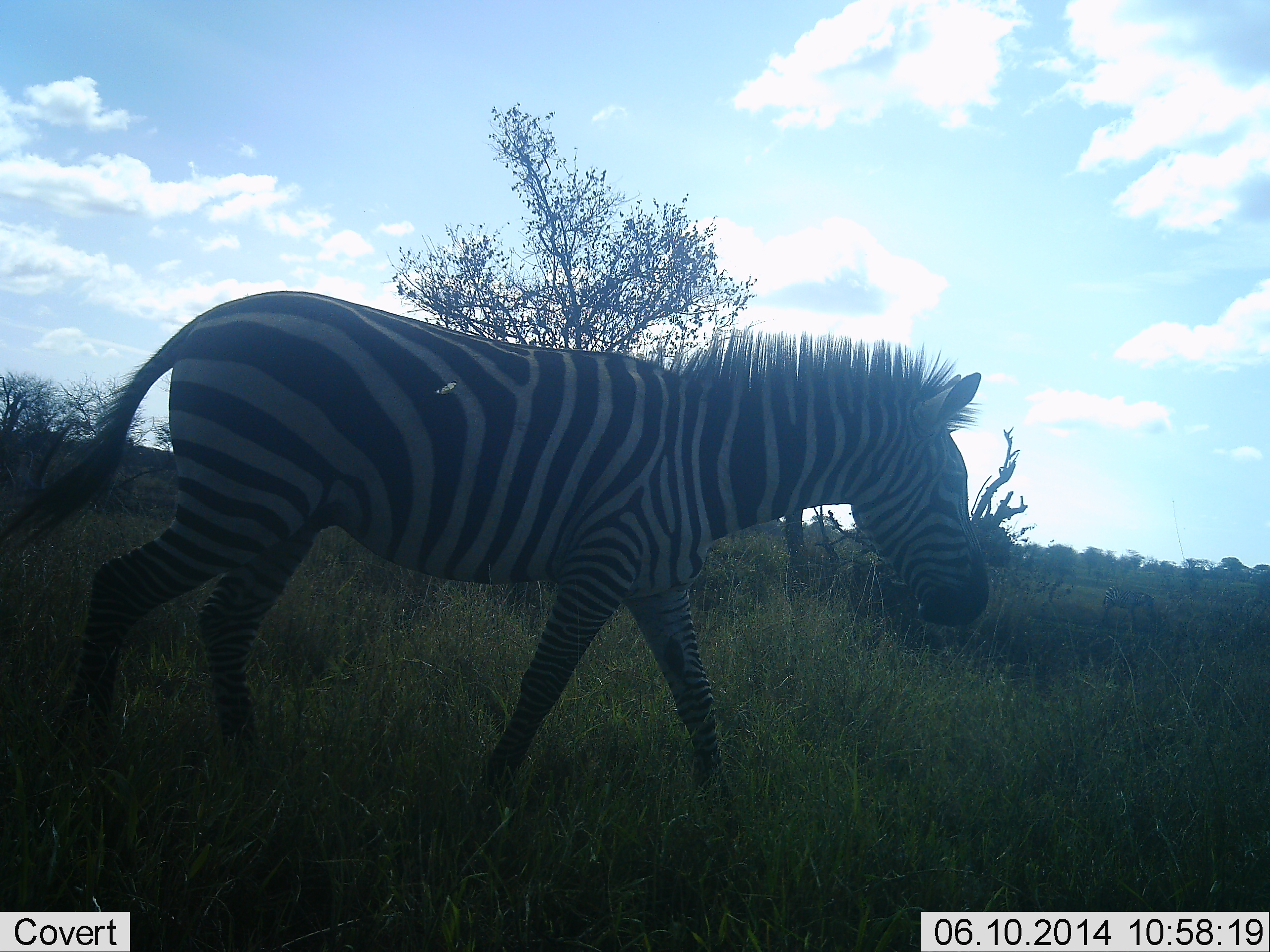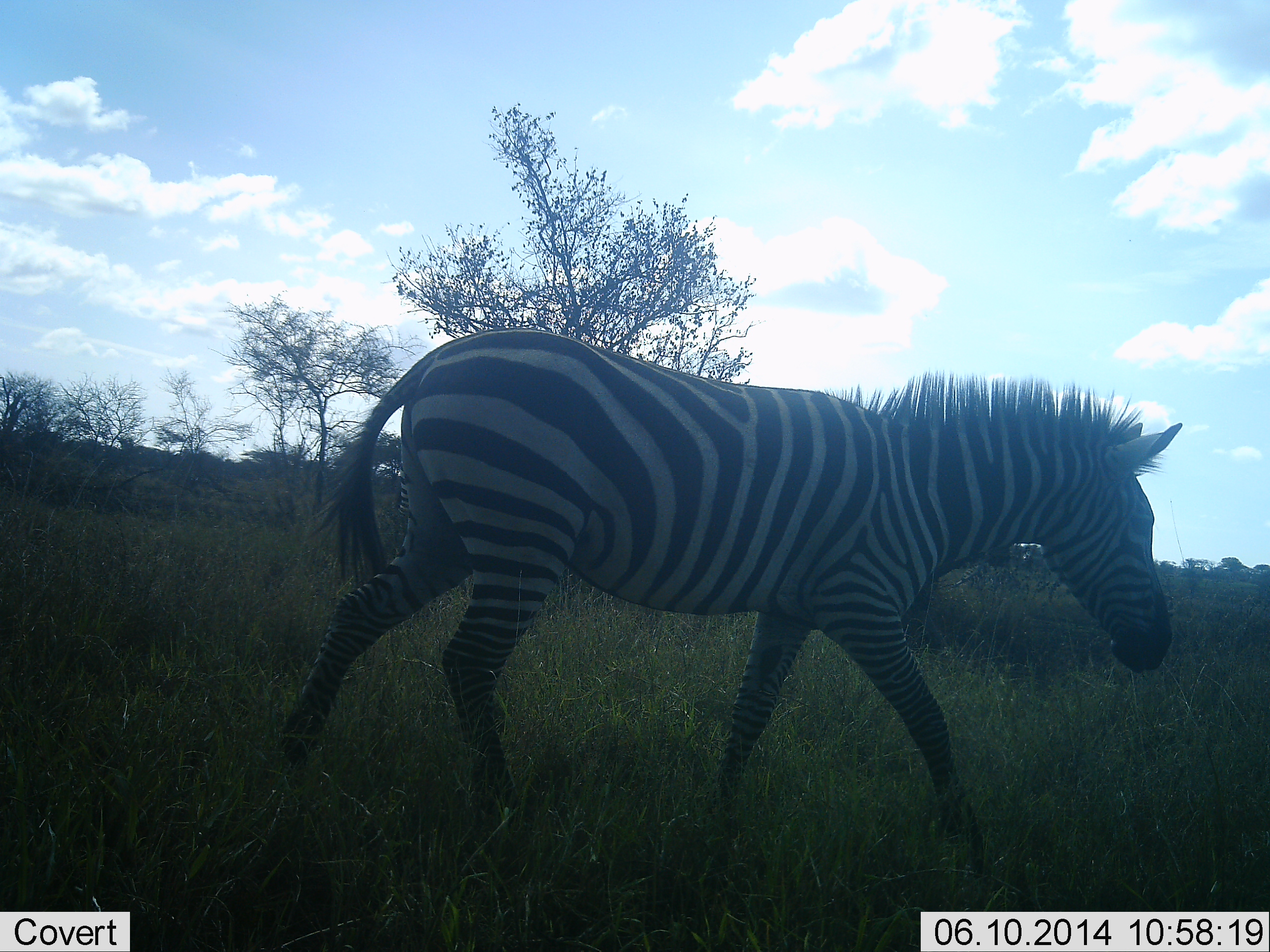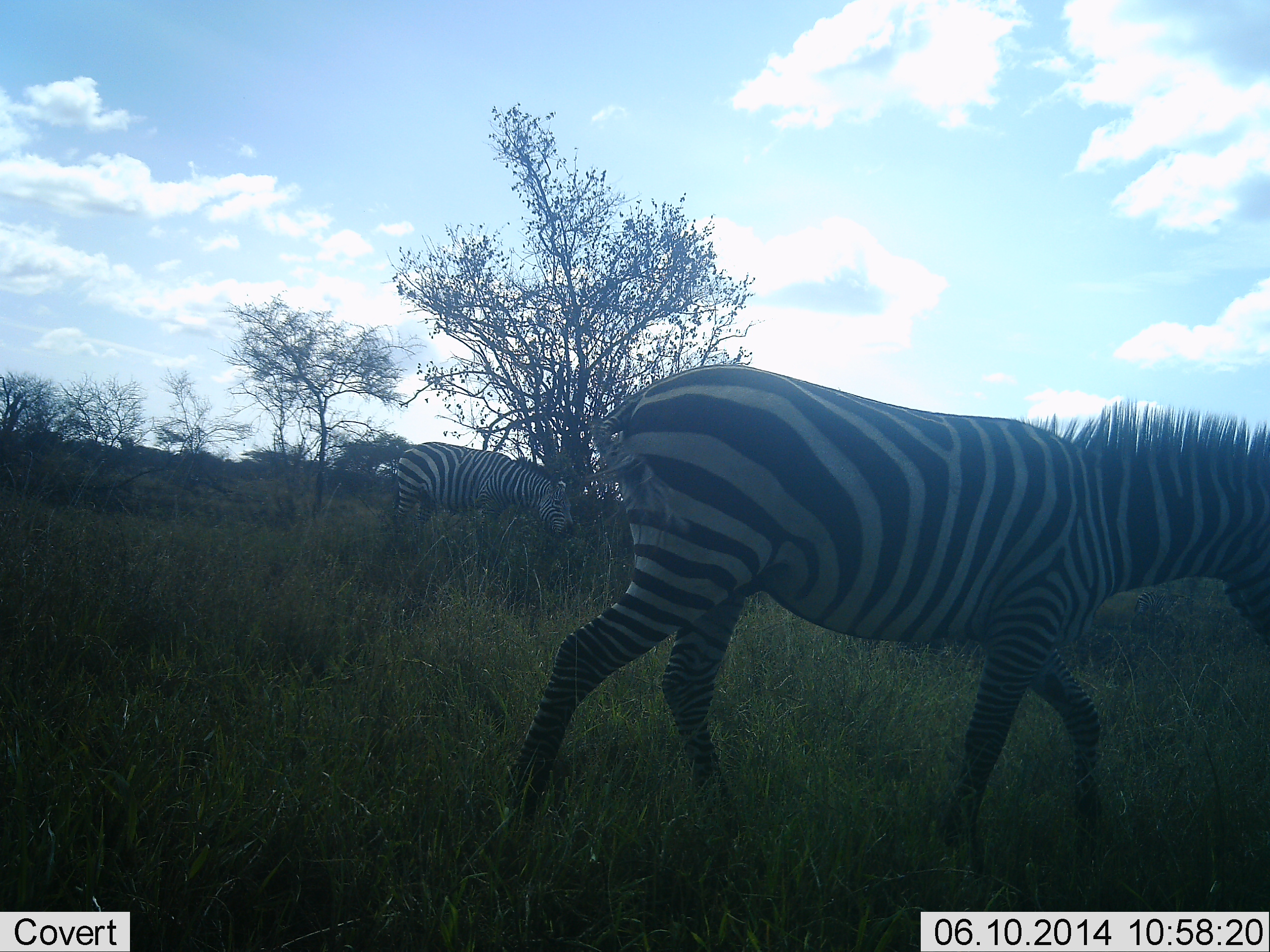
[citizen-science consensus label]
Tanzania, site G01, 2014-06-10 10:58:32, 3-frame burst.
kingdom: Animalia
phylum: Chordata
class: Mammalia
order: Perissodactyla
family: Equidae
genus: Equus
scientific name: Equus quagga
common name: plains zebra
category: zebra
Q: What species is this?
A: Zebra (plains zebra) (Equus quagga).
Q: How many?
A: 2.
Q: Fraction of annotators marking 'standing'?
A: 40%.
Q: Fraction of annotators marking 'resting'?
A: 0%.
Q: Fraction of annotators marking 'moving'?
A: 100%.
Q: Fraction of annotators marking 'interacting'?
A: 0%.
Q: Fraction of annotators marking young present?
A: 0%.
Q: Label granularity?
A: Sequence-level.